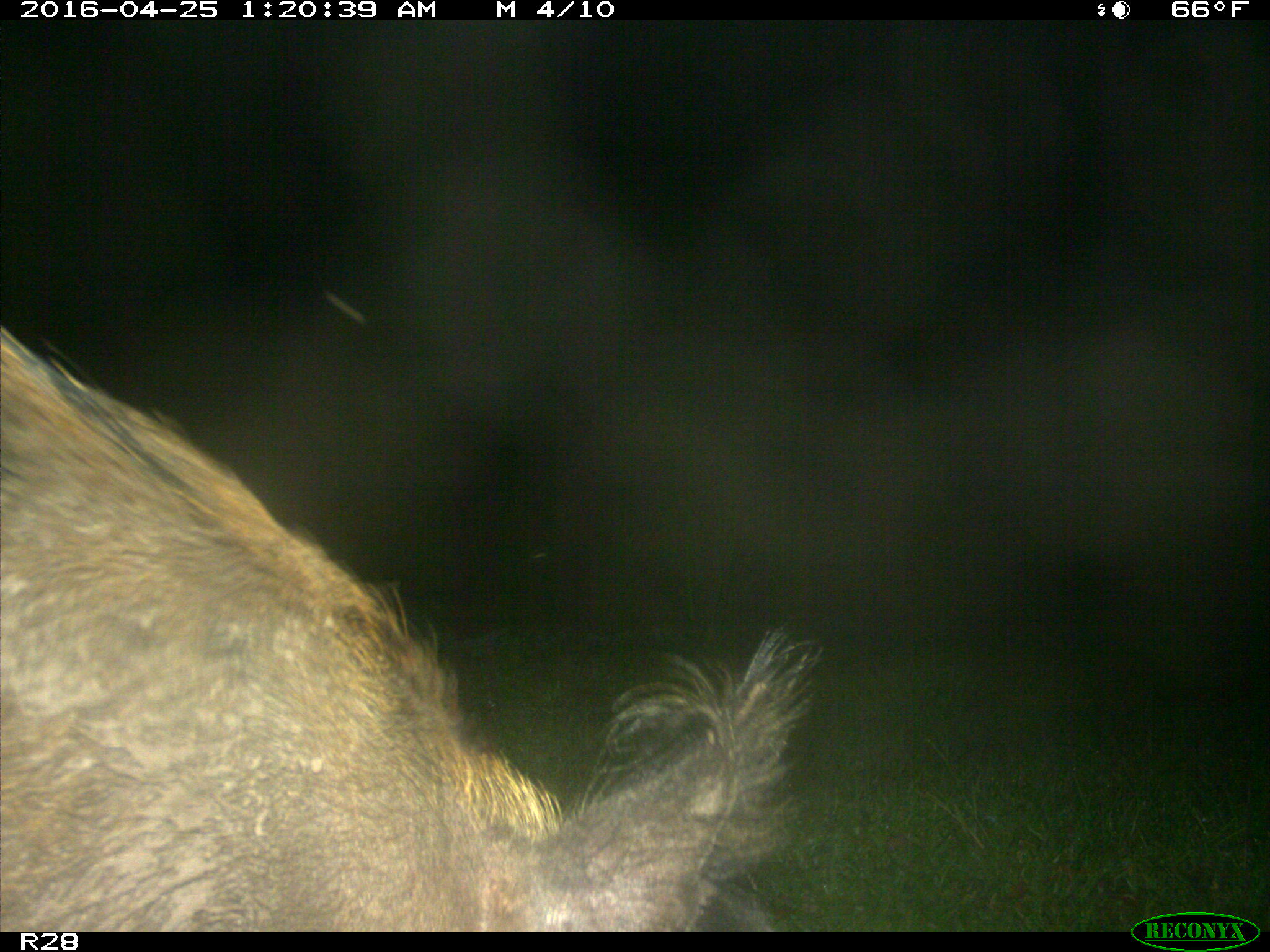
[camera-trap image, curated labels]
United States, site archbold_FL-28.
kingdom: Animalia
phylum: Chordata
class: Mammalia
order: Artiodactyla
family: Suidae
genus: Sus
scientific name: Sus scrofa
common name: wild boar